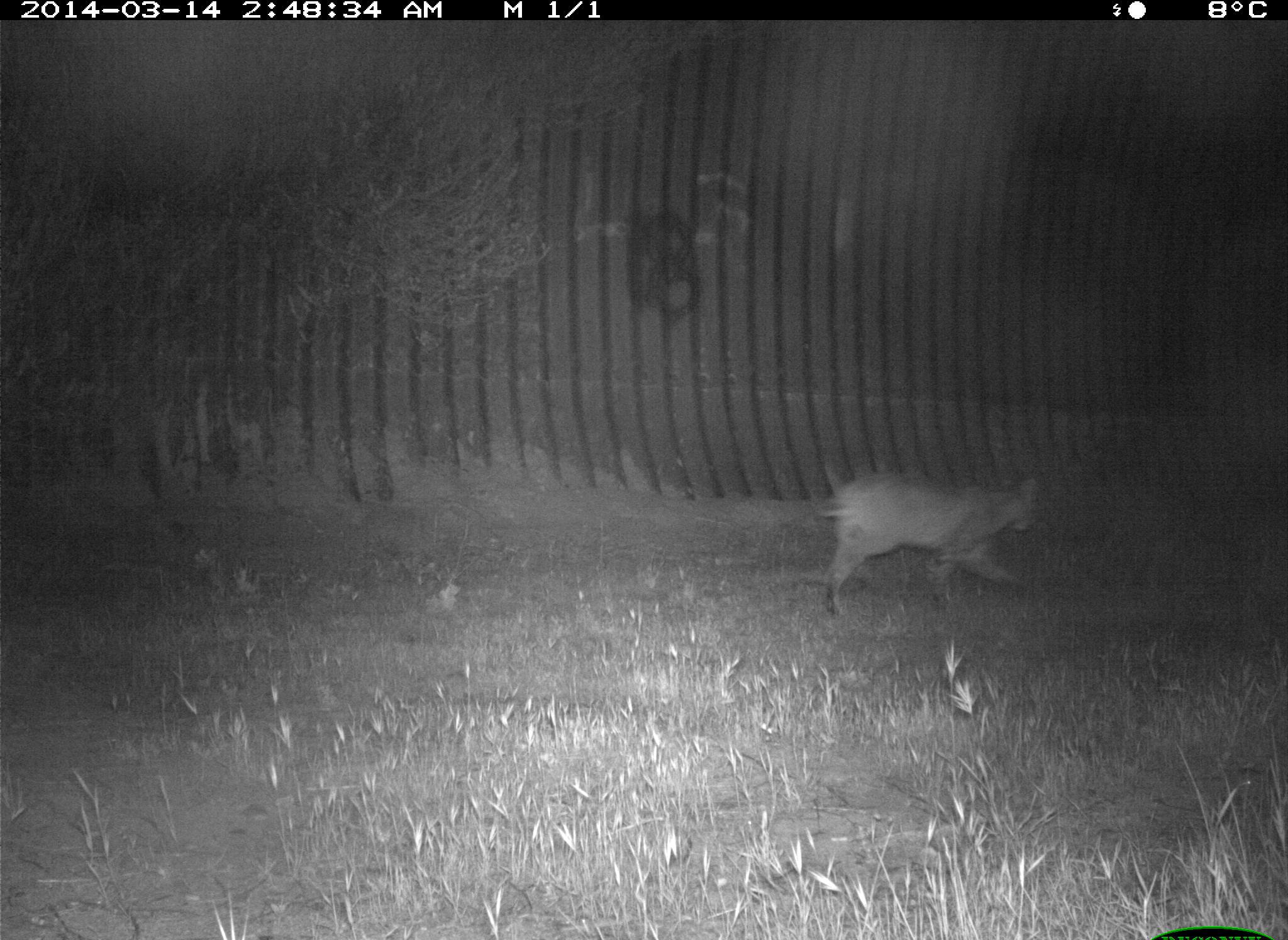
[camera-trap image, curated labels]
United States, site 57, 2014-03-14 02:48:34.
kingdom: Animalia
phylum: Chordata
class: Mammalia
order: Carnivora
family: Felidae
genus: Lynx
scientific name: Lynx rufus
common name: bobcat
Bobcat (Lynx rufus).